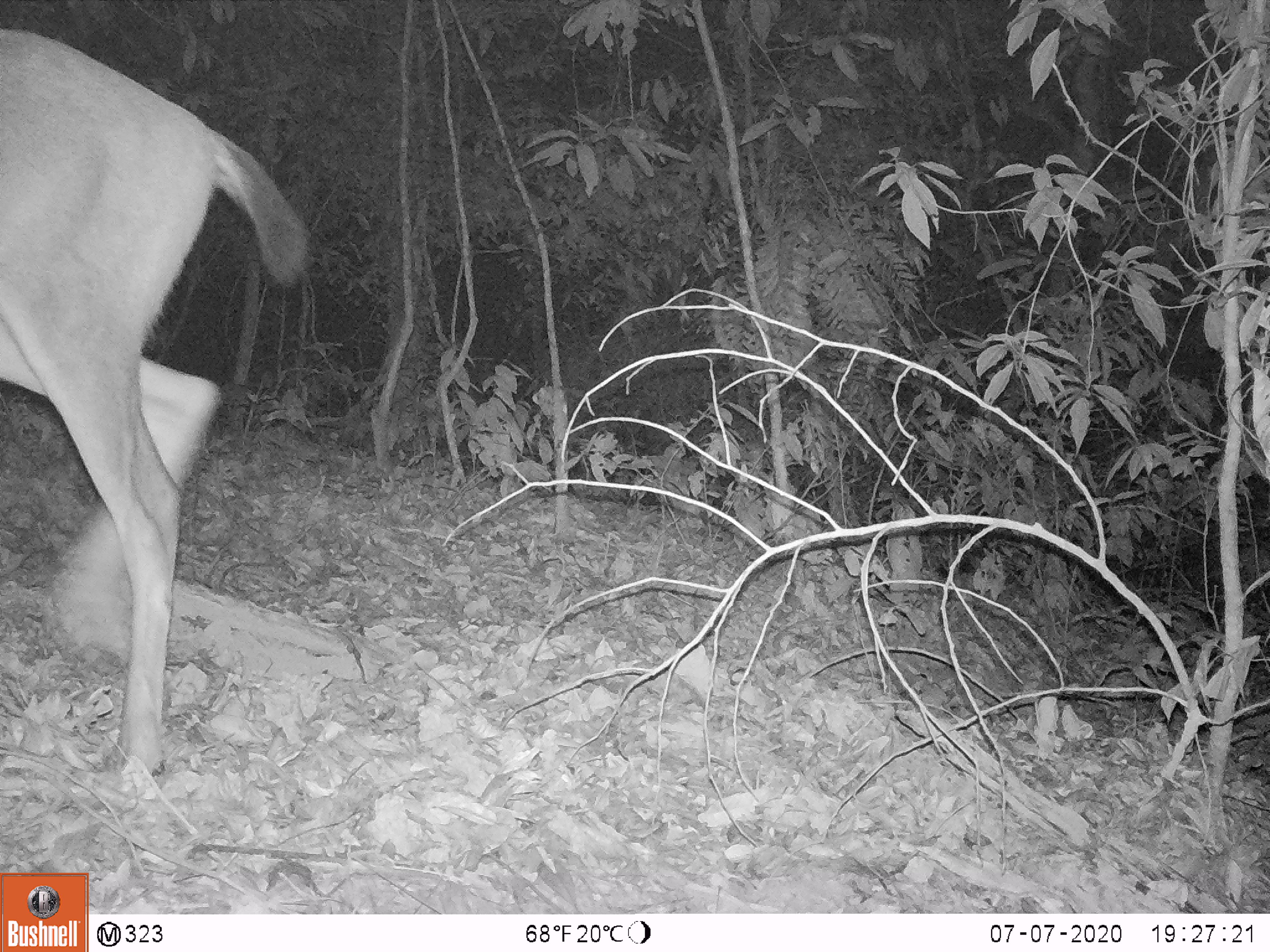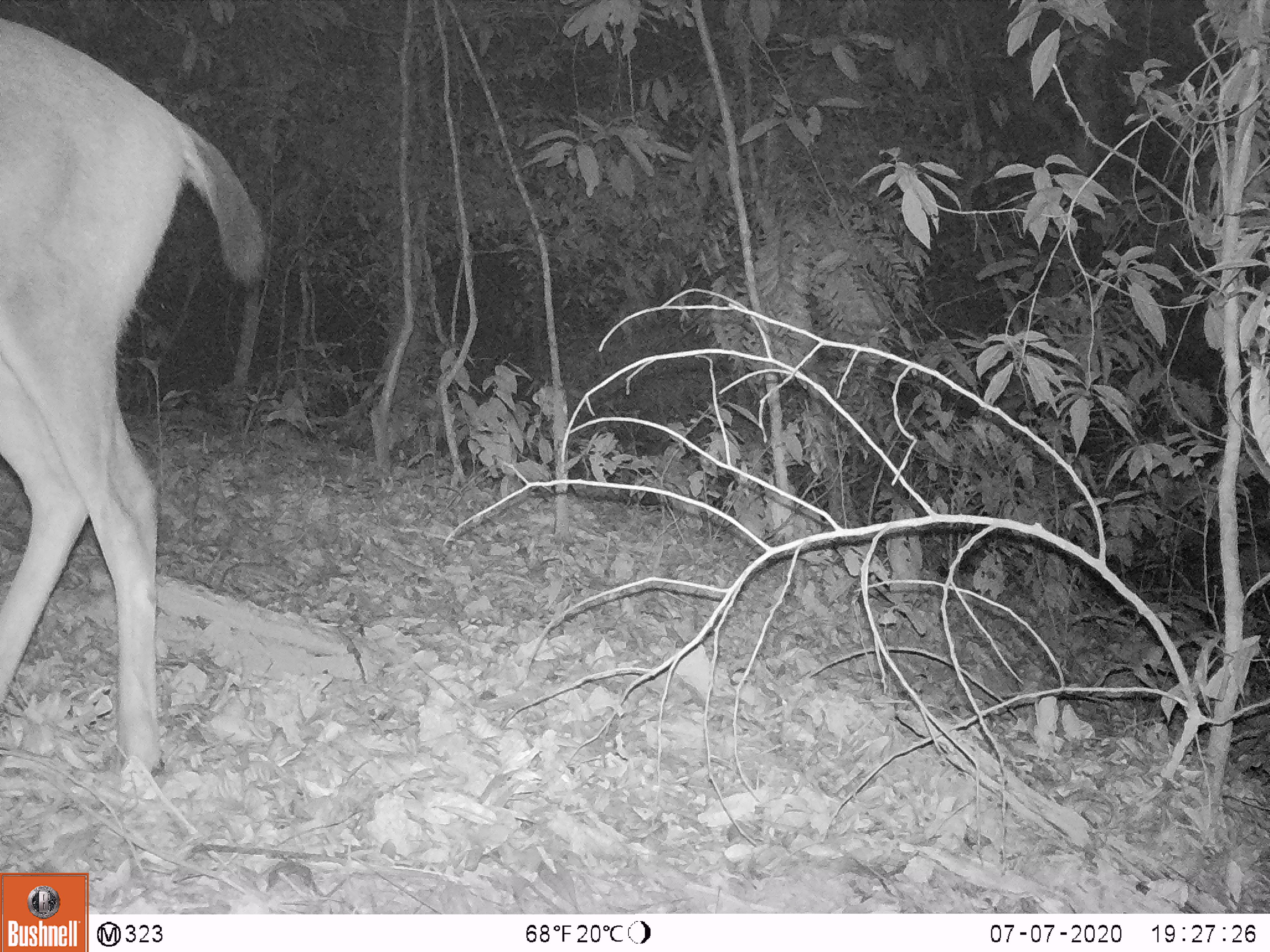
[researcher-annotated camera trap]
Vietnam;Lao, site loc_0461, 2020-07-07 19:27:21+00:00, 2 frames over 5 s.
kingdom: Animalia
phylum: Chordata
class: Mammalia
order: Artiodactyla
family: Cervidae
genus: Rusa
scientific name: Rusa unicolor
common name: sambar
Sambar (Rusa unicolor). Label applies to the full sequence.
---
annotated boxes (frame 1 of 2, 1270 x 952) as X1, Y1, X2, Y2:
sambar: 0, 30, 309, 788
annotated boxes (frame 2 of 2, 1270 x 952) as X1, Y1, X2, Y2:
sambar: 0, 15, 267, 798